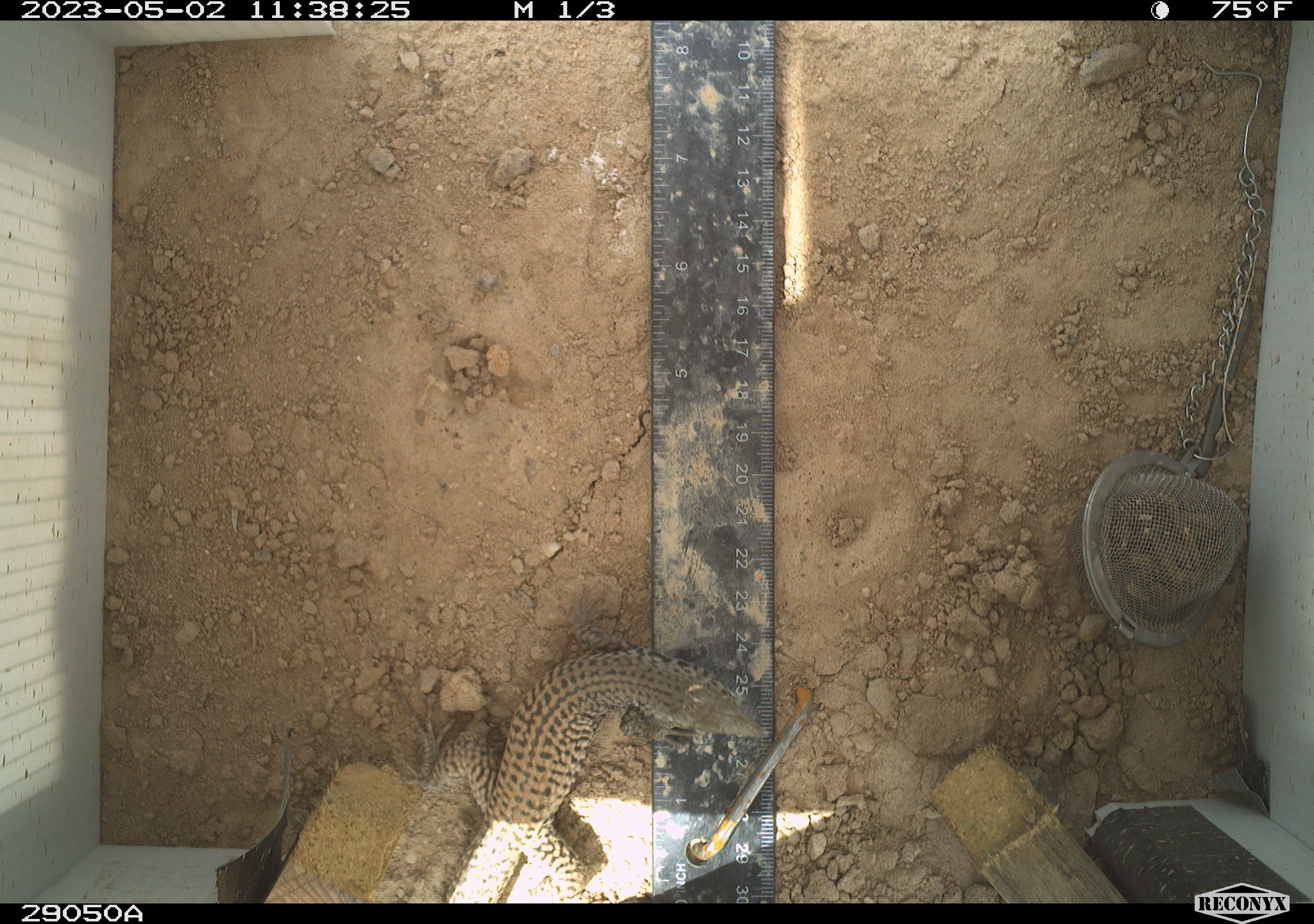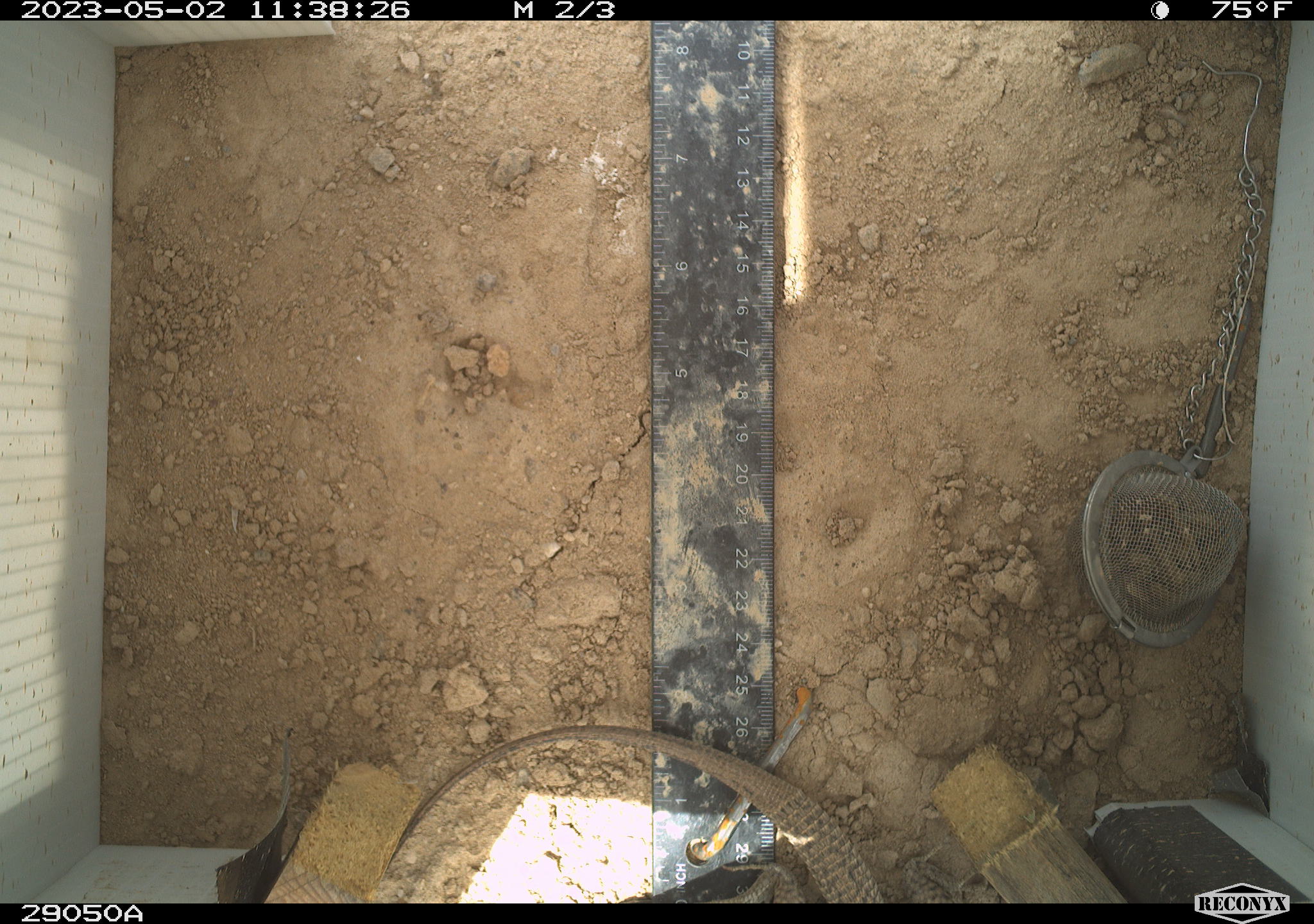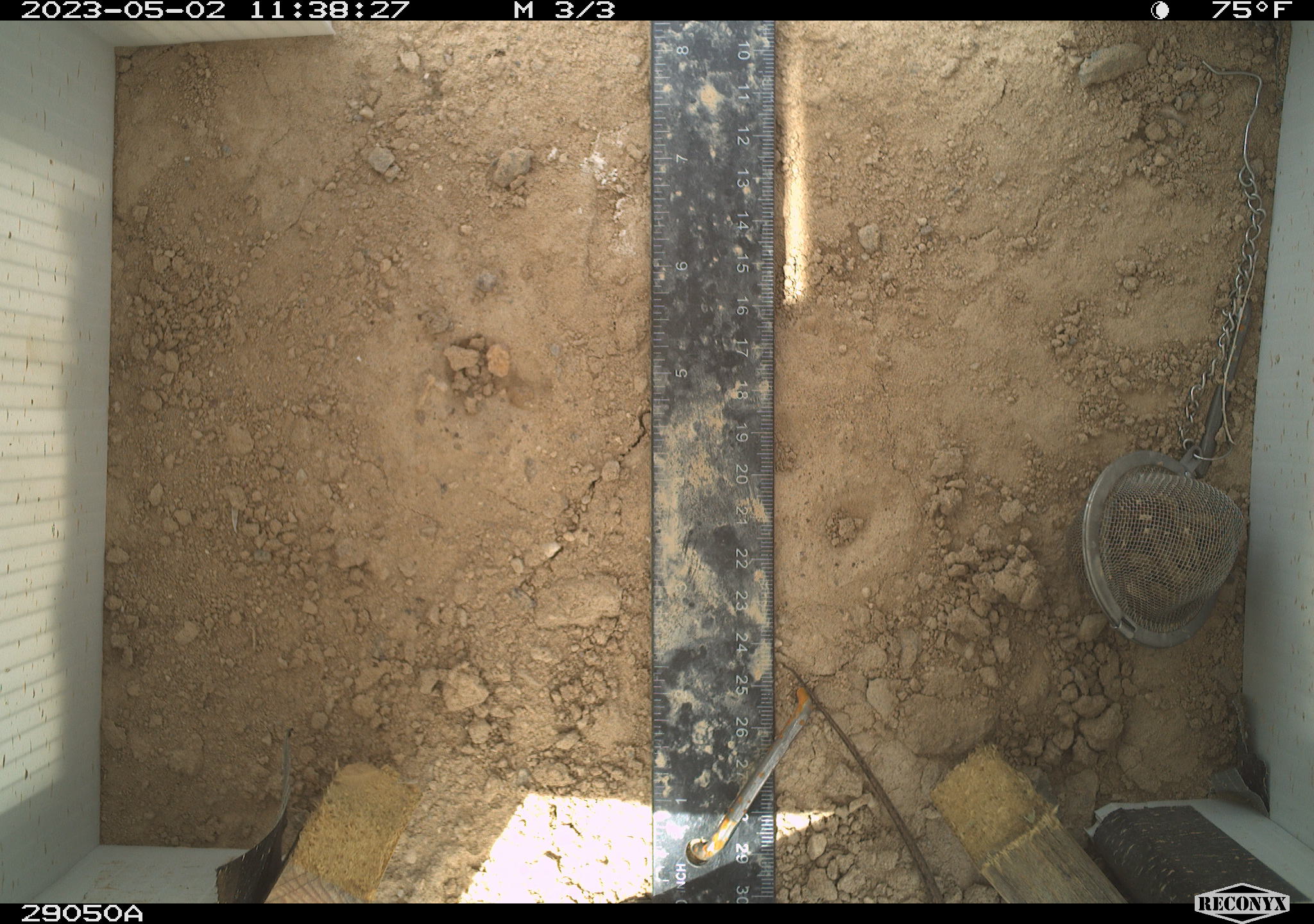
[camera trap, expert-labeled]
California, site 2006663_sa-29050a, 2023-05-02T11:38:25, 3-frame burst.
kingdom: Animalia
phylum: Chordata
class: Reptilia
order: Squamata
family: Teiidae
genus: Aspidoscelis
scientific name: Aspidoscelis tigris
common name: western whiptail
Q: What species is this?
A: Western whiptail (Aspidoscelis tigris).